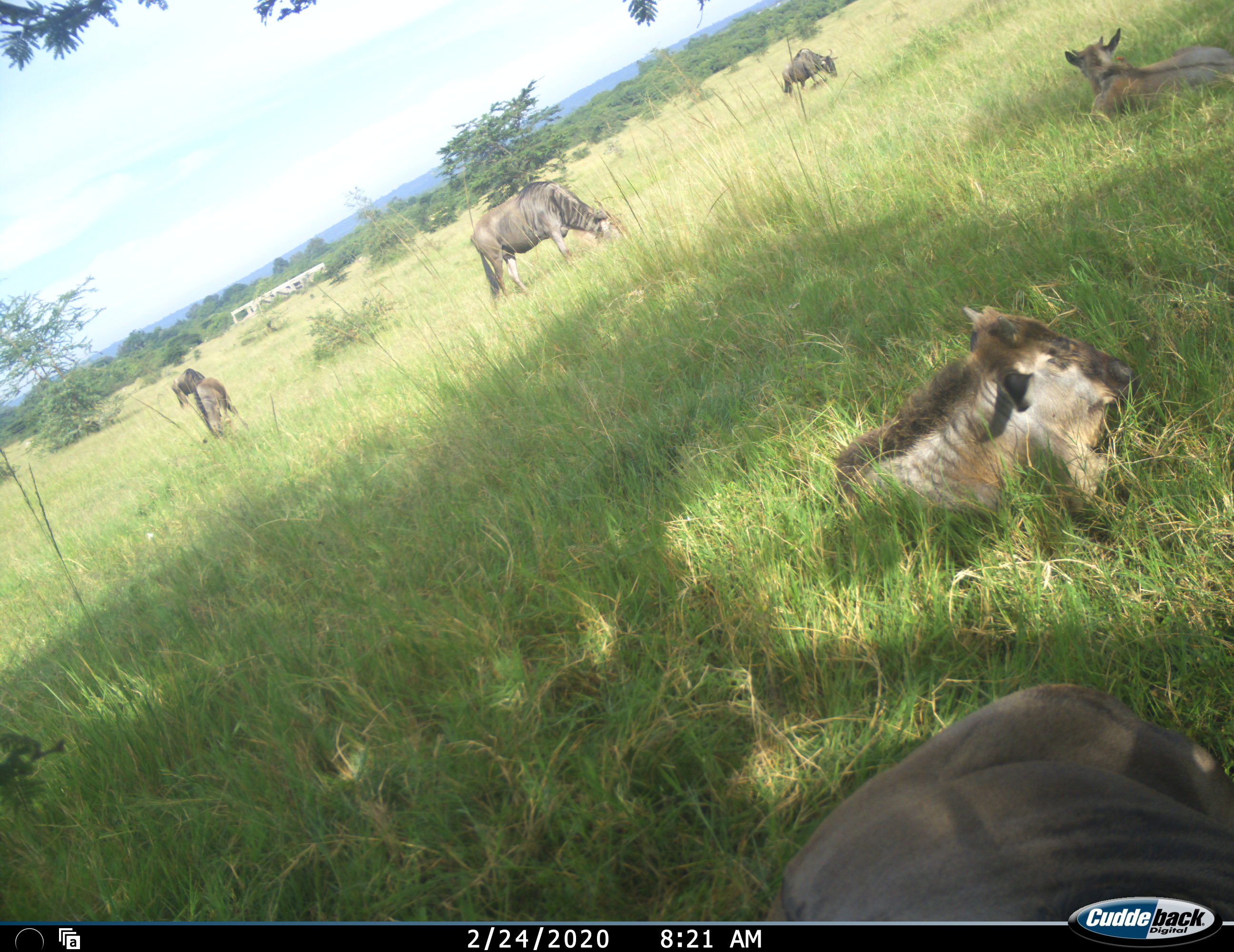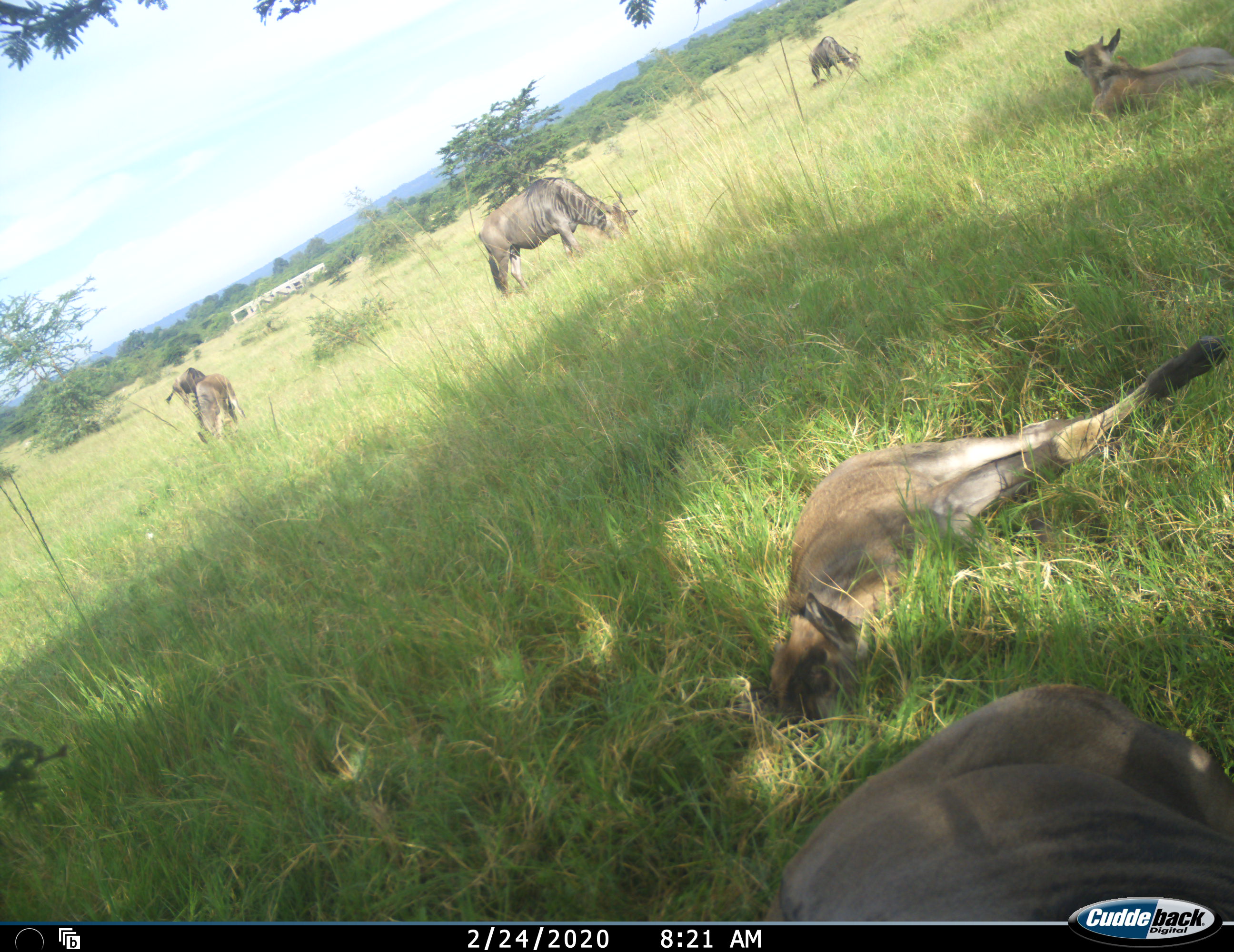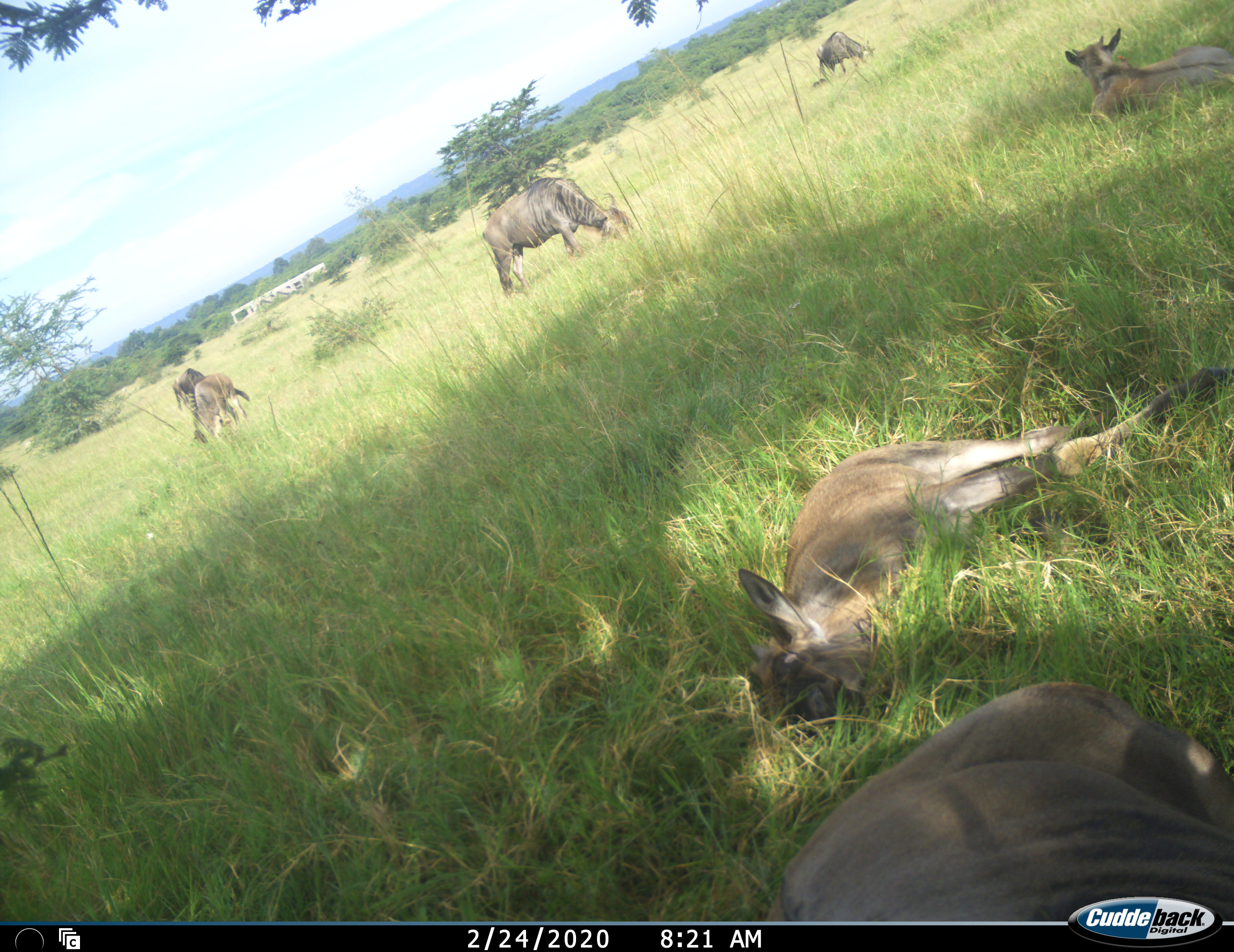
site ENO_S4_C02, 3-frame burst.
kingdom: Animalia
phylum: Chordata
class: Mammalia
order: Artiodactyla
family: Bovidae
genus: Connochaetes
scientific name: Connochaetes taurinus taurinus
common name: blue wildebeest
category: wildebeestblue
Wildebeestblue (blue wildebeest) (Connochaetes taurinus taurinus), count 7. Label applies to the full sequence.